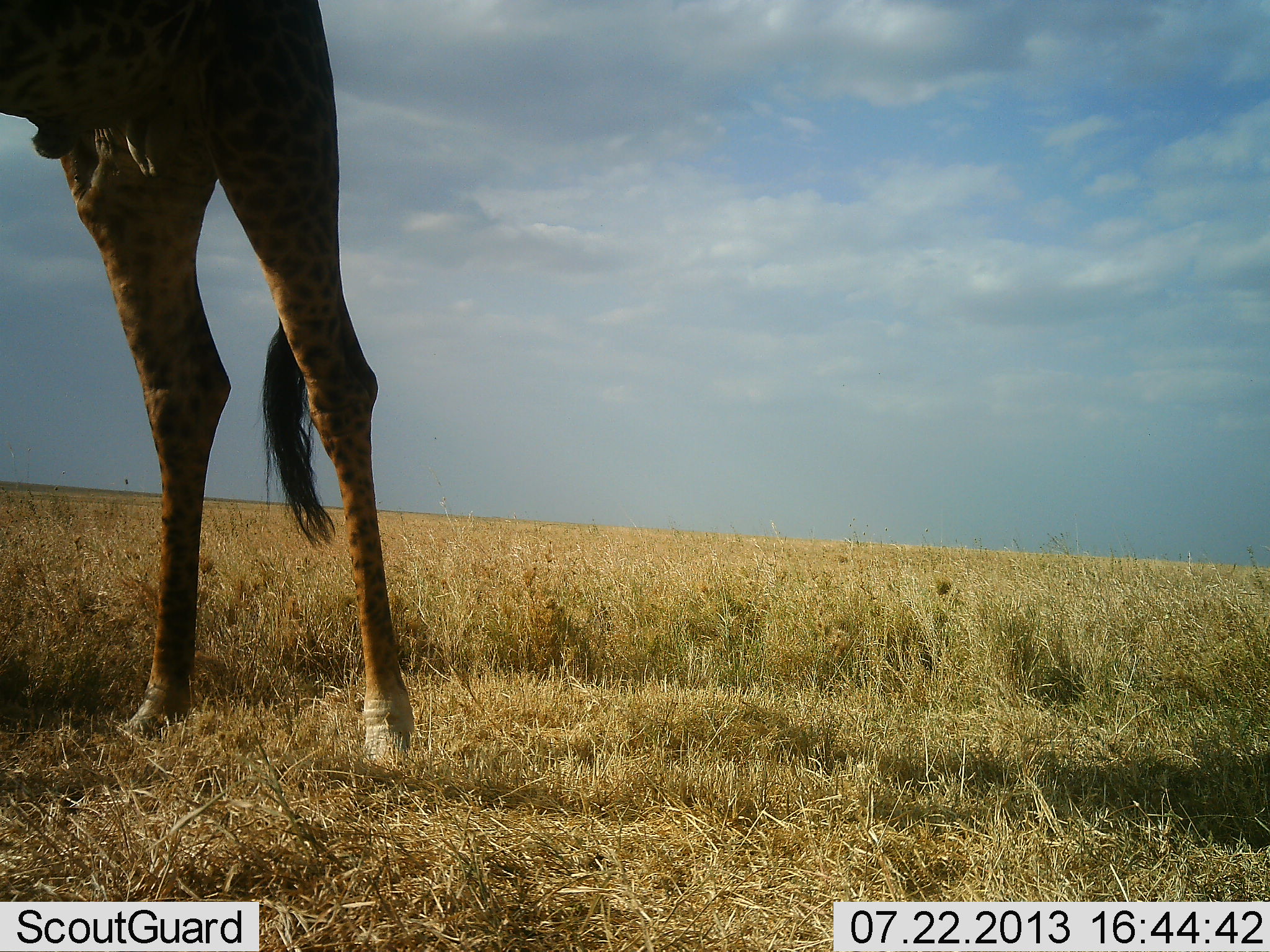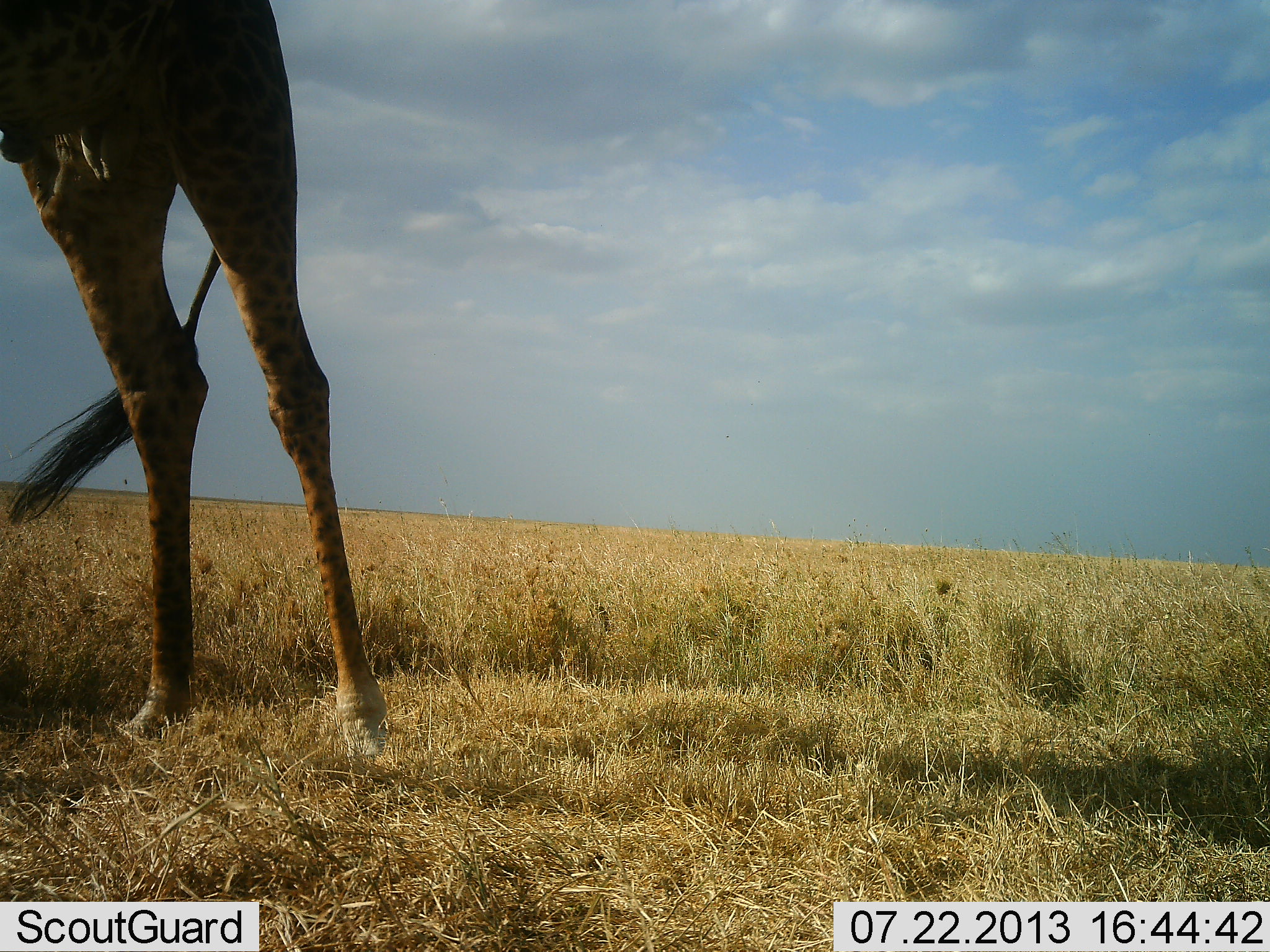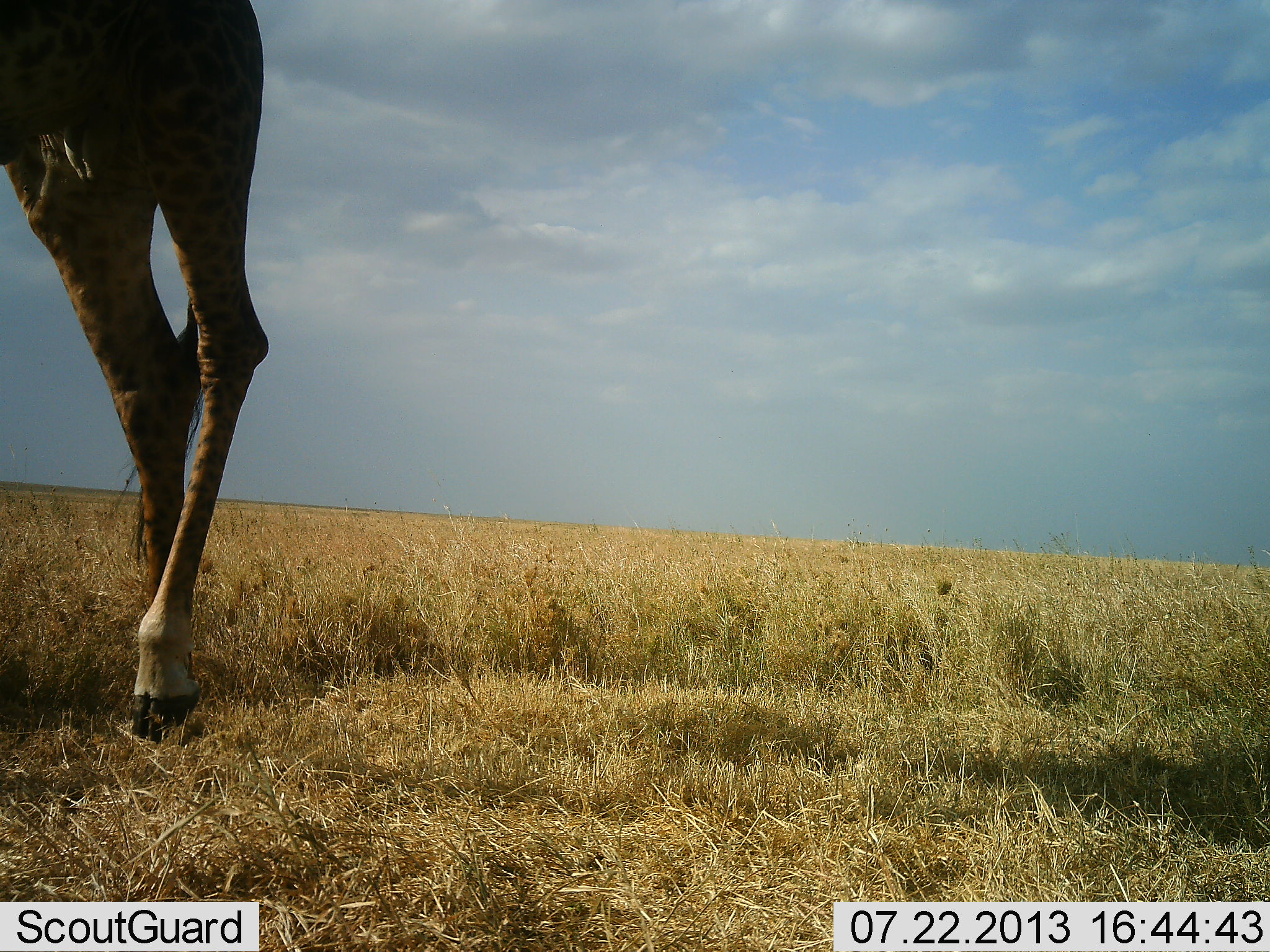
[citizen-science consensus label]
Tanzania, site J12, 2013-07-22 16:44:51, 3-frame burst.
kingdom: Animalia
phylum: Chordata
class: Mammalia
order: Artiodactyla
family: Giraffidae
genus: Giraffa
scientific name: Giraffa camelopardalis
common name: giraffe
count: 1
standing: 75%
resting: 5%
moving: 35%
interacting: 0%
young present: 0%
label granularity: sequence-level